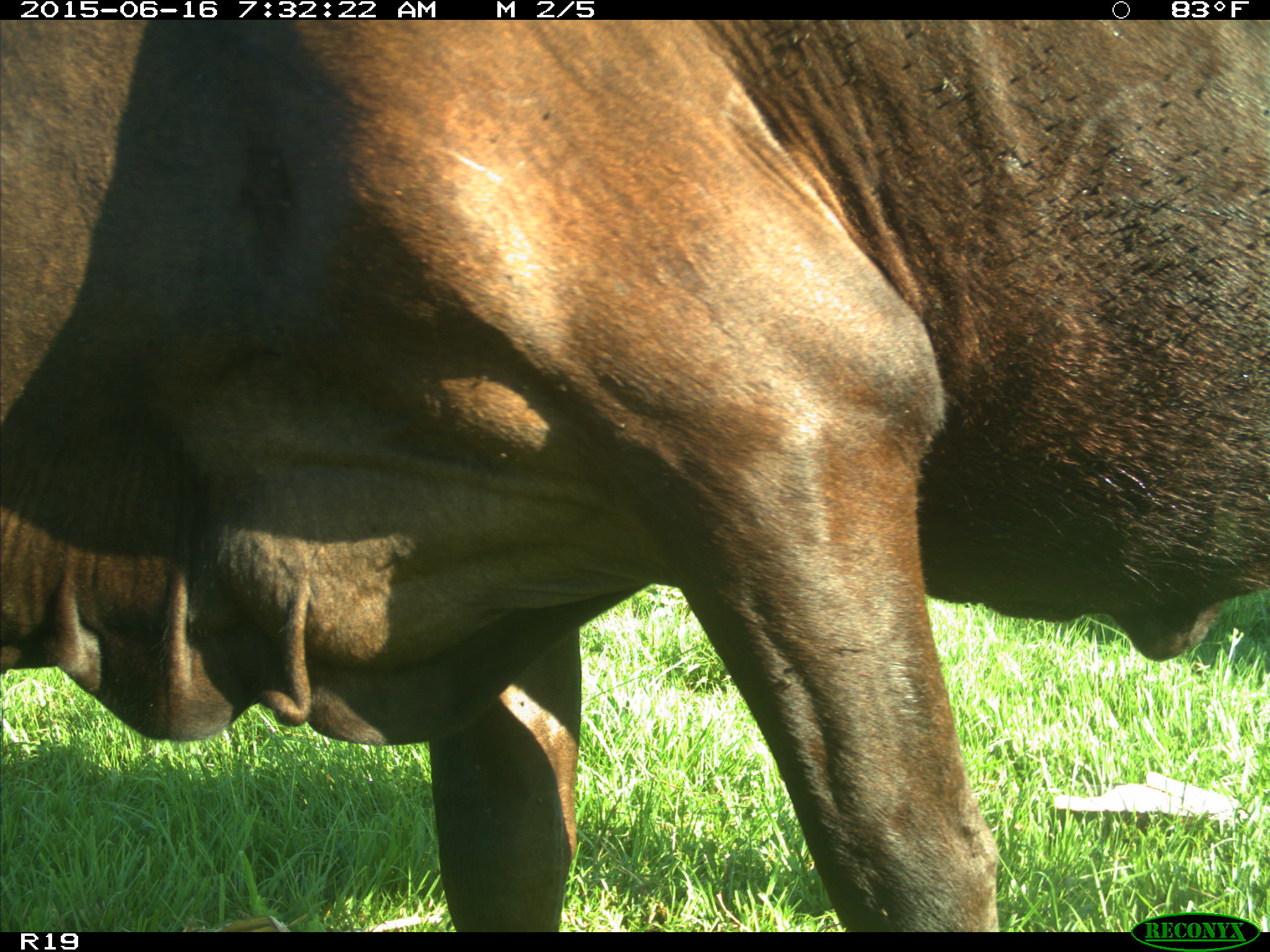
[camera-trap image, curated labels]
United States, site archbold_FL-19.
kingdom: Animalia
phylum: Chordata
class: Mammalia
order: Artiodactyla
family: Bovidae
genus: Bos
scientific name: Bos taurus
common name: domestic cow